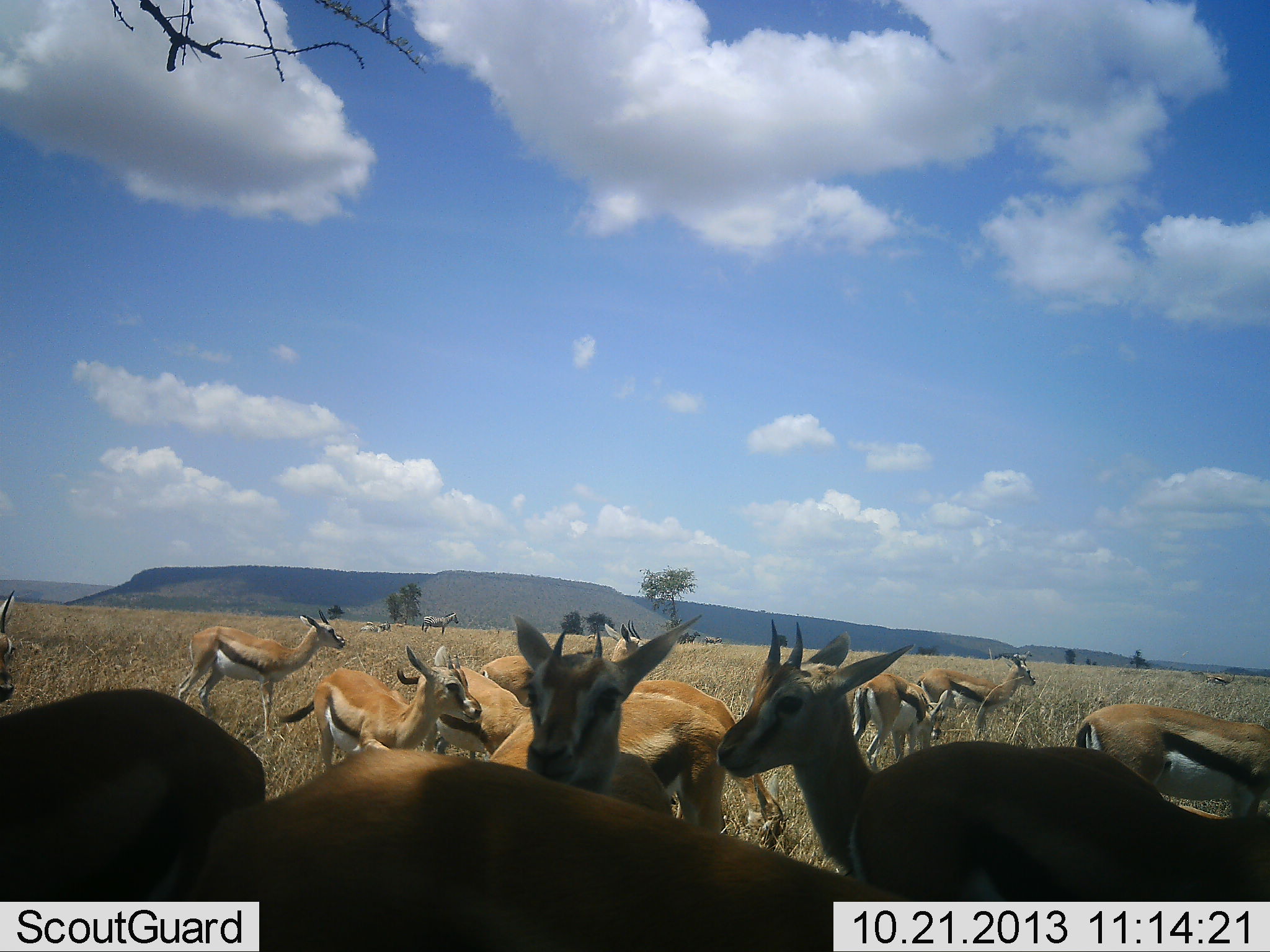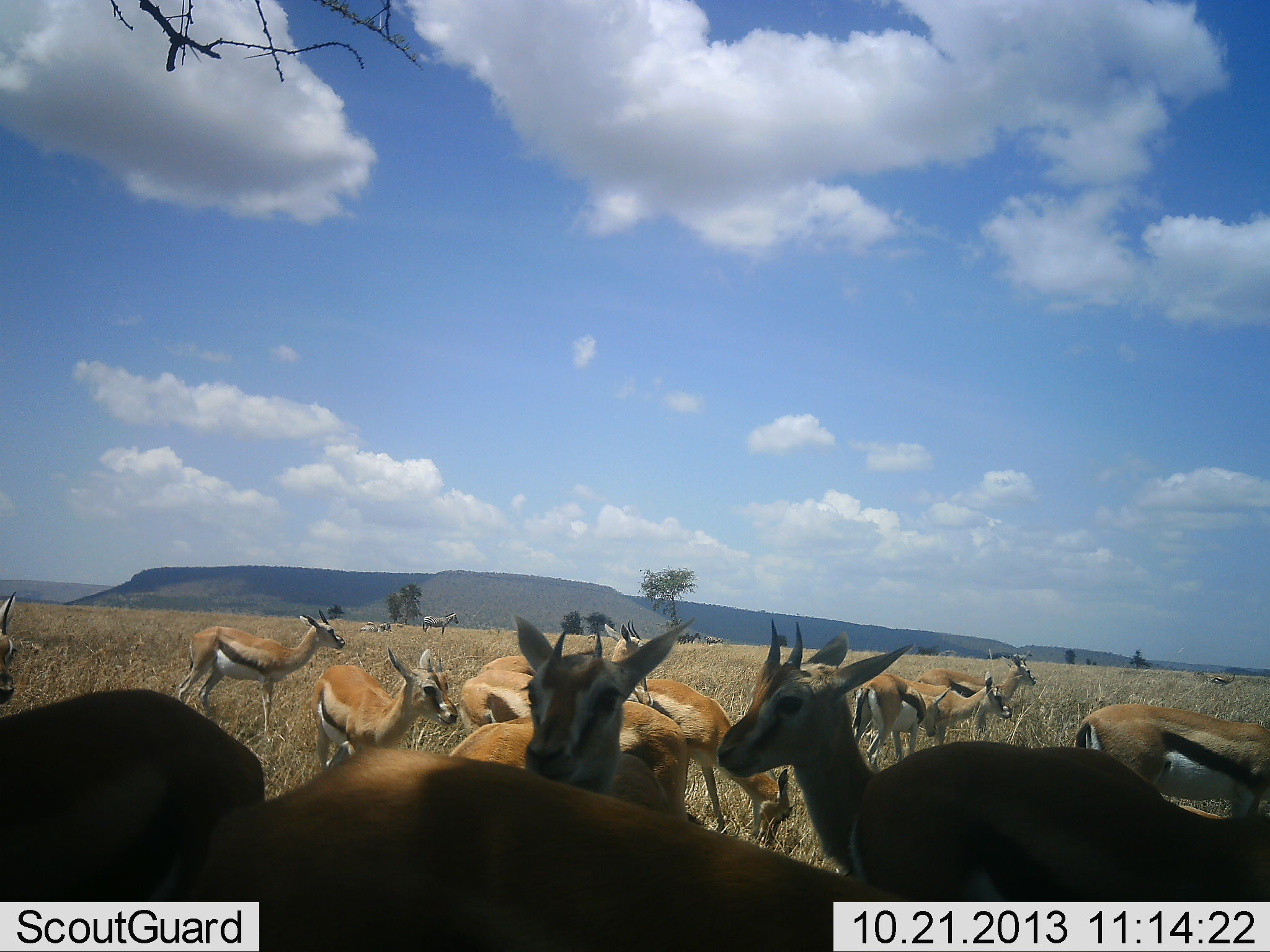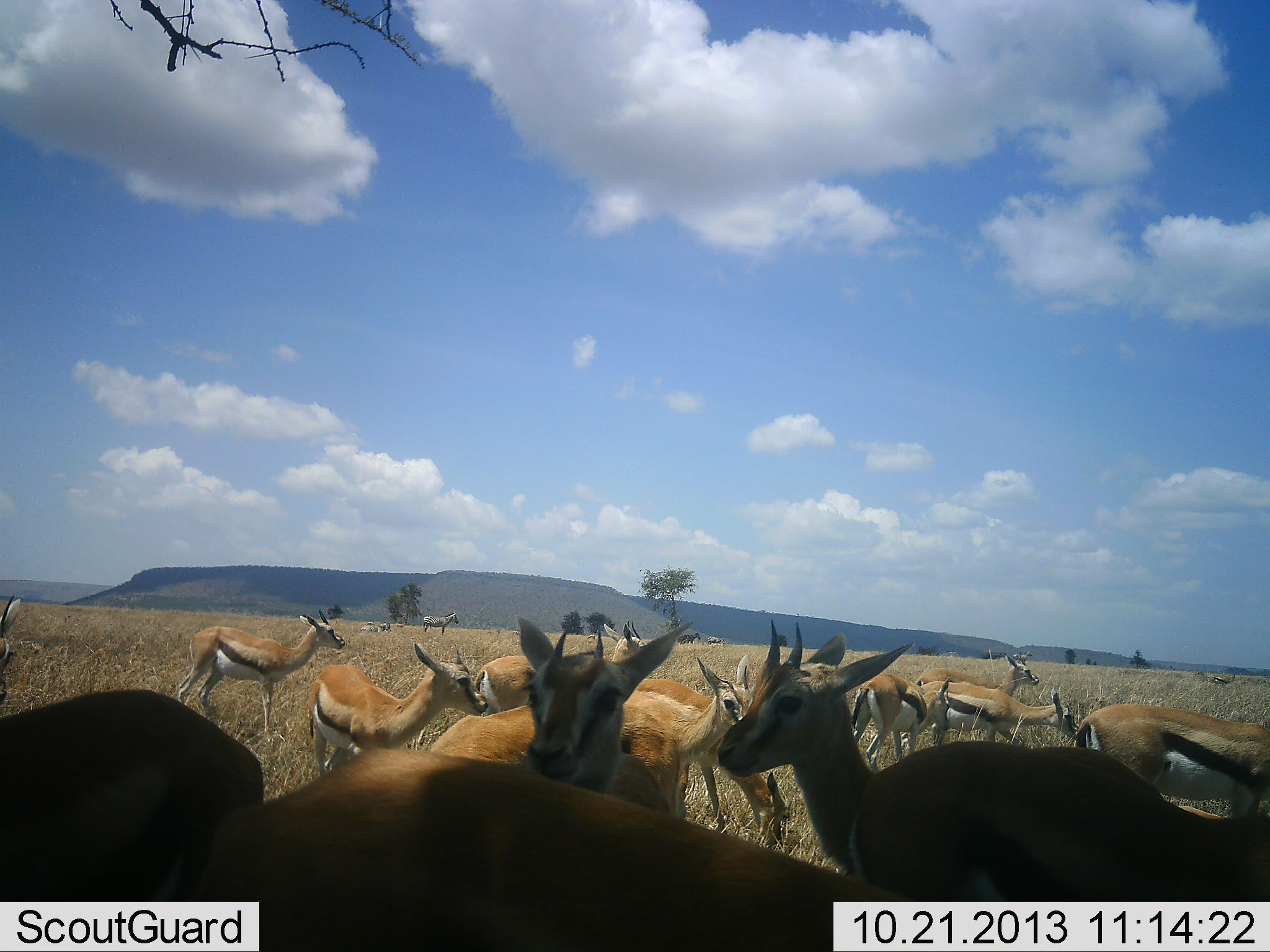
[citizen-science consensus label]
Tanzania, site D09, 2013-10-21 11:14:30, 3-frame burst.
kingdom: Animalia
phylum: Chordata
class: Mammalia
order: Artiodactyla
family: Bovidae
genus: Eudorcas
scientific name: Eudorcas thomsonii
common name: thomson's gazelle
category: gazellethomsons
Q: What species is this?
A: Gazellethomsons (thomson's gazelle) (Eudorcas thomsonii).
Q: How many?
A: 11-50.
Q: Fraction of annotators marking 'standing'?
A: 95%.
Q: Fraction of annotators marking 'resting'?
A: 14%.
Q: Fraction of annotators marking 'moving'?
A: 48%.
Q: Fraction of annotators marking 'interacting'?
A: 10%.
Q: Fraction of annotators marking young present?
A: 19%.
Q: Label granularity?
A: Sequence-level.